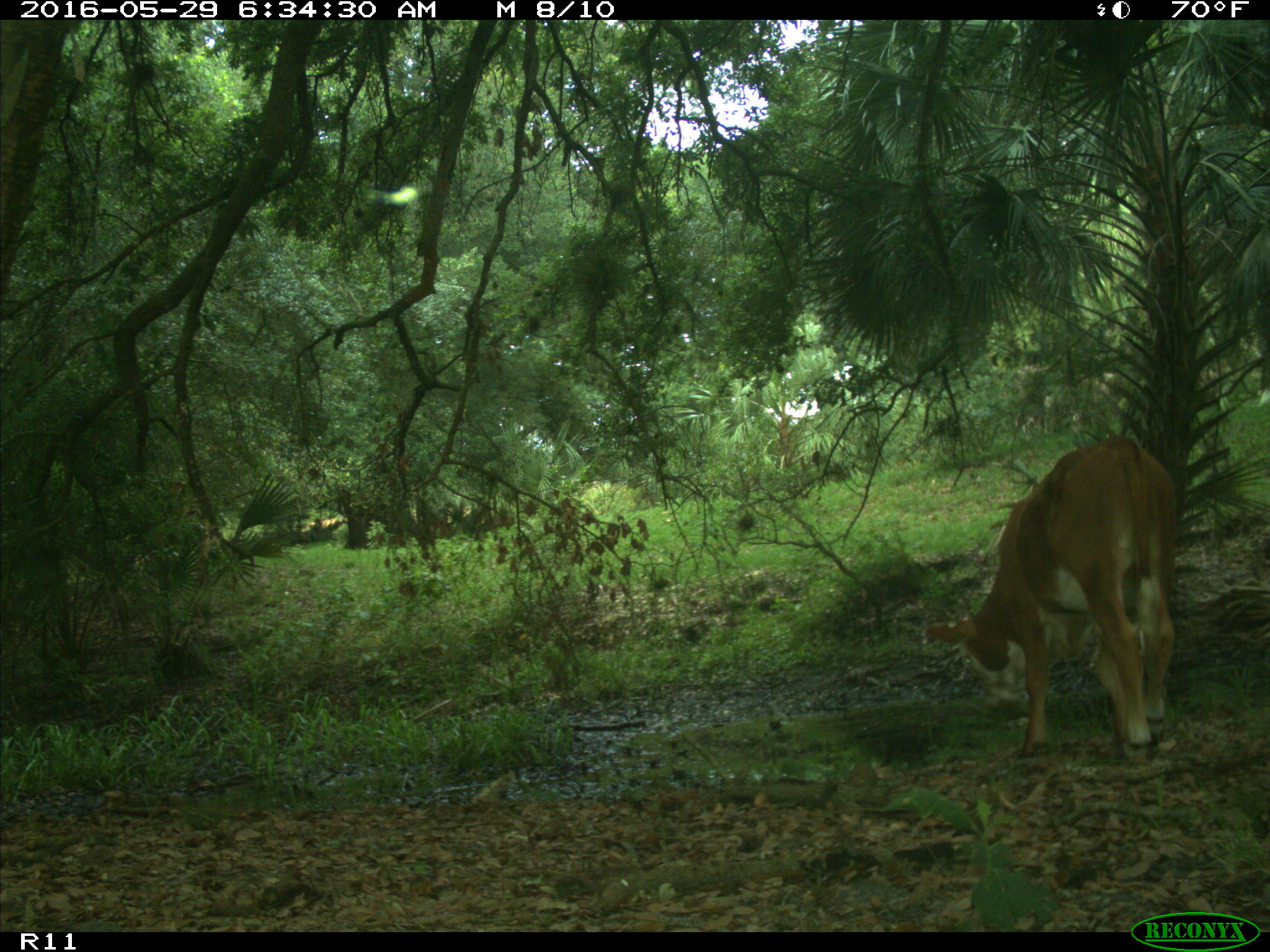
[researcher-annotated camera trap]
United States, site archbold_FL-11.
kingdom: Animalia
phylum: Chordata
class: Mammalia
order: Artiodactyla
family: Bovidae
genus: Bos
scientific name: Bos taurus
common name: domestic cow